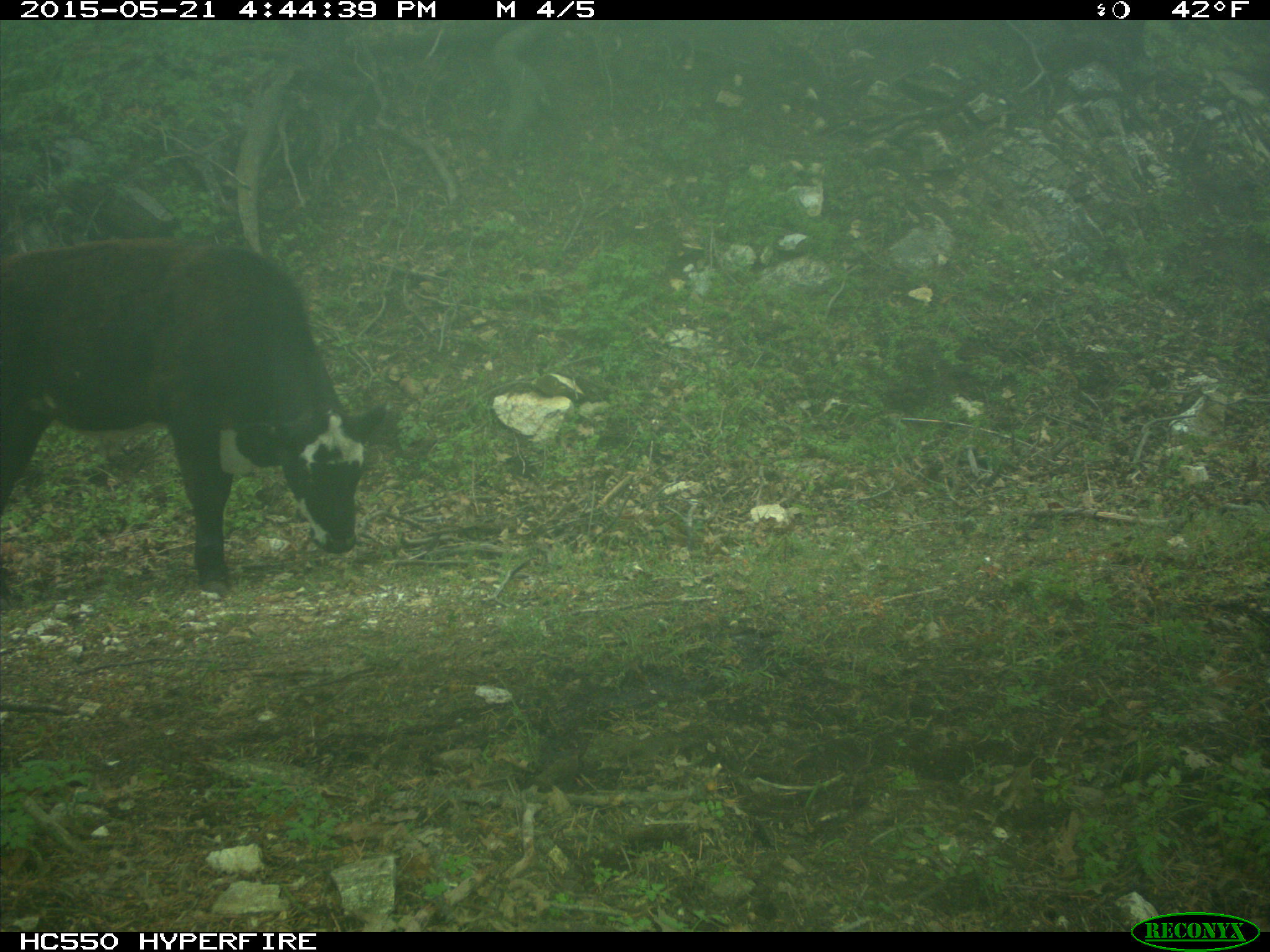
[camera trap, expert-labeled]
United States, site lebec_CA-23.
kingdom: Animalia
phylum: Chordata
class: Mammalia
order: Artiodactyla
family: Bovidae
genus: Bos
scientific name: Bos taurus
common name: domestic cow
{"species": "Bos taurus (domestic cow)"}